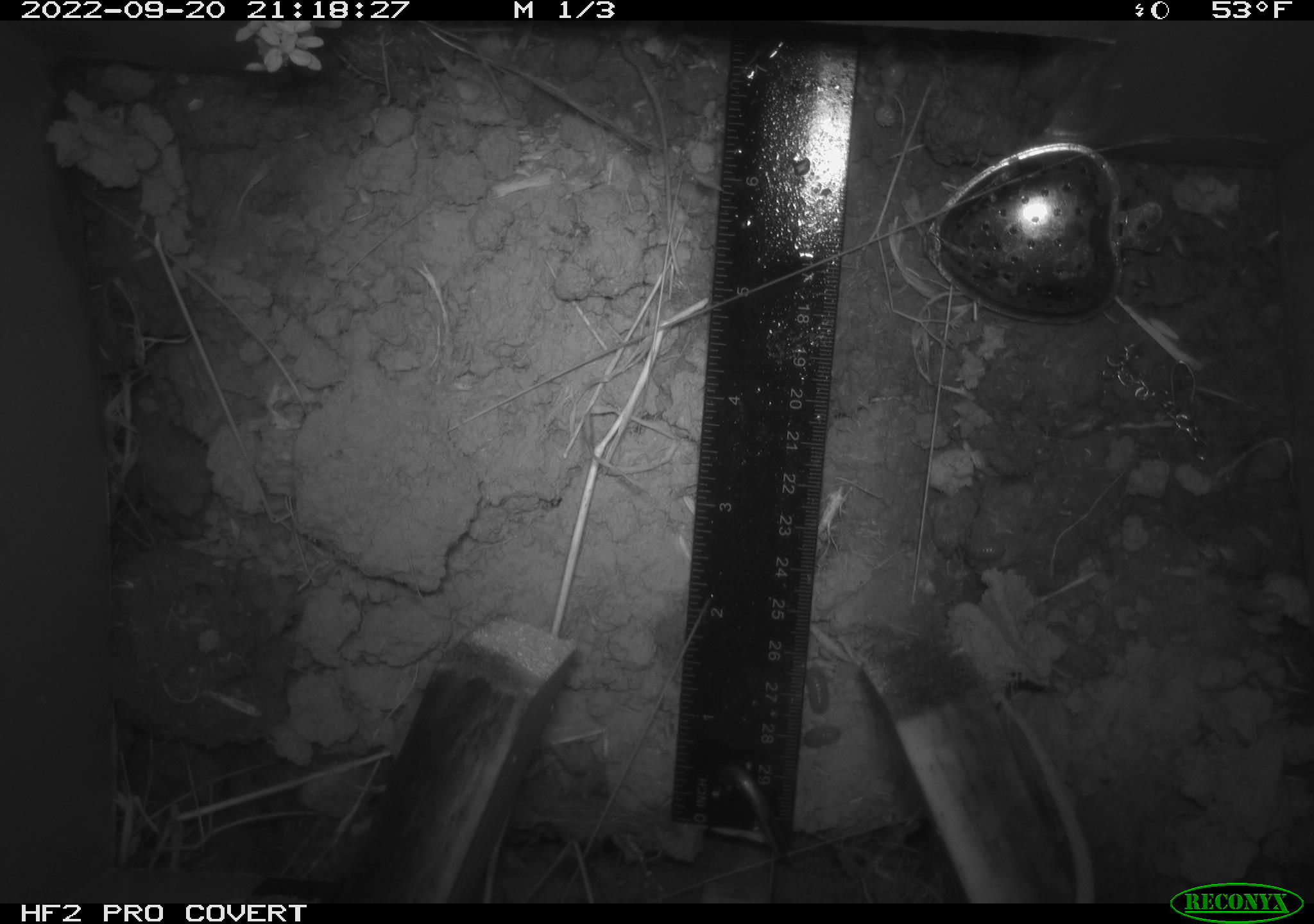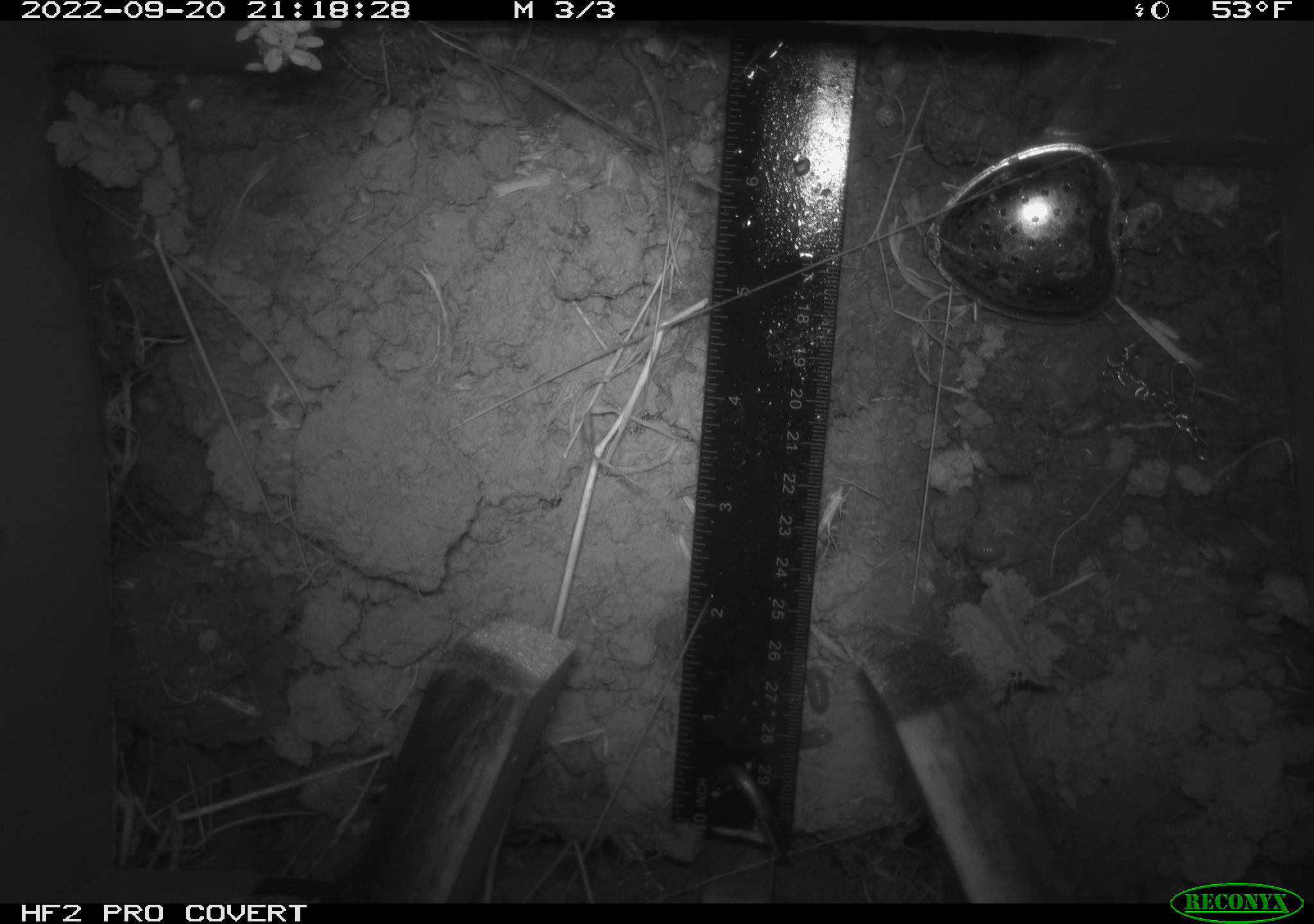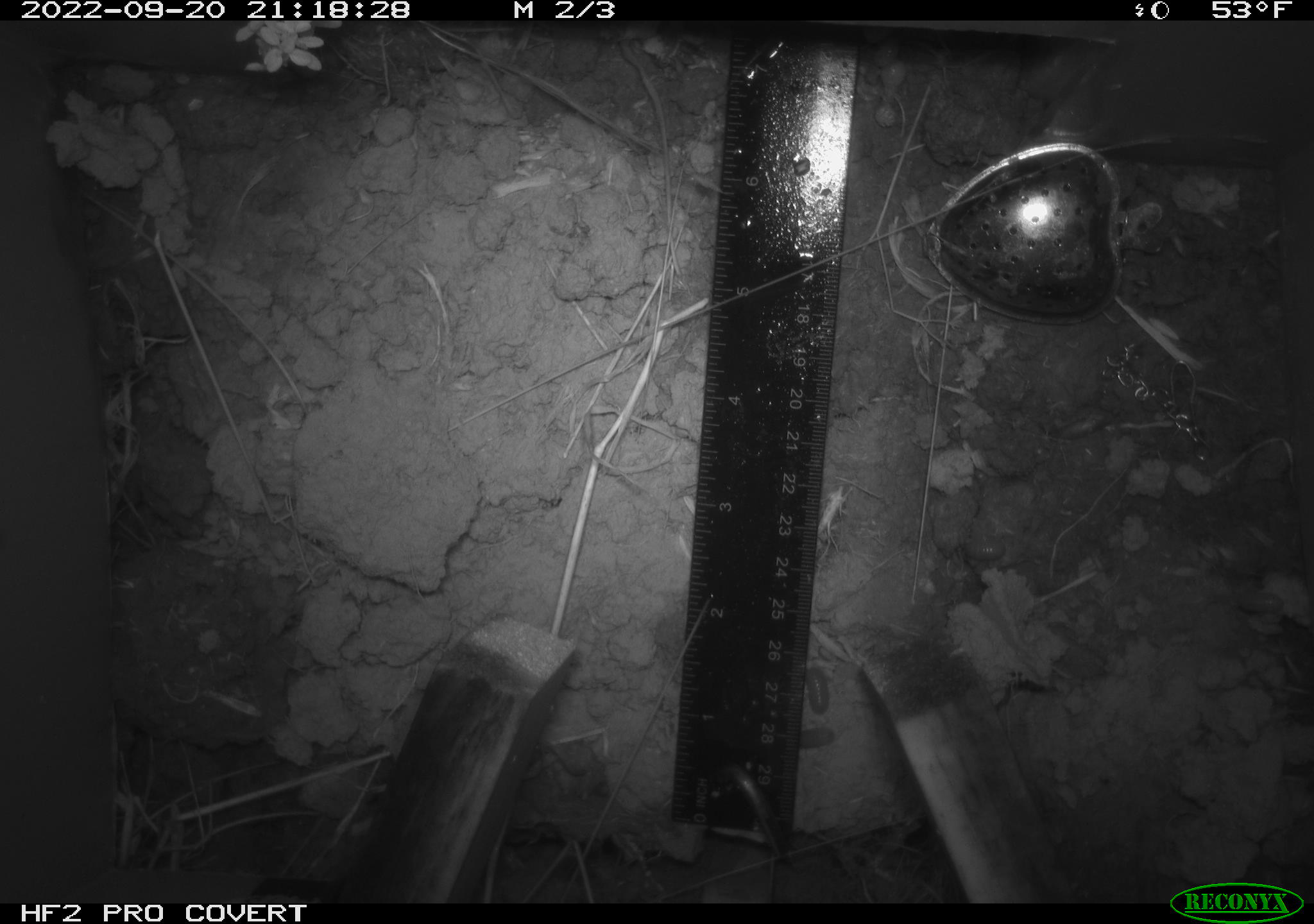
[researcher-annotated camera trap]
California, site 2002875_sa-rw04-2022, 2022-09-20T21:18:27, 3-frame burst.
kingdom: Animalia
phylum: Chordata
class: Mammalia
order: Rodentia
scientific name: Rodentia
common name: mouse species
Mouse species (Rodentia).